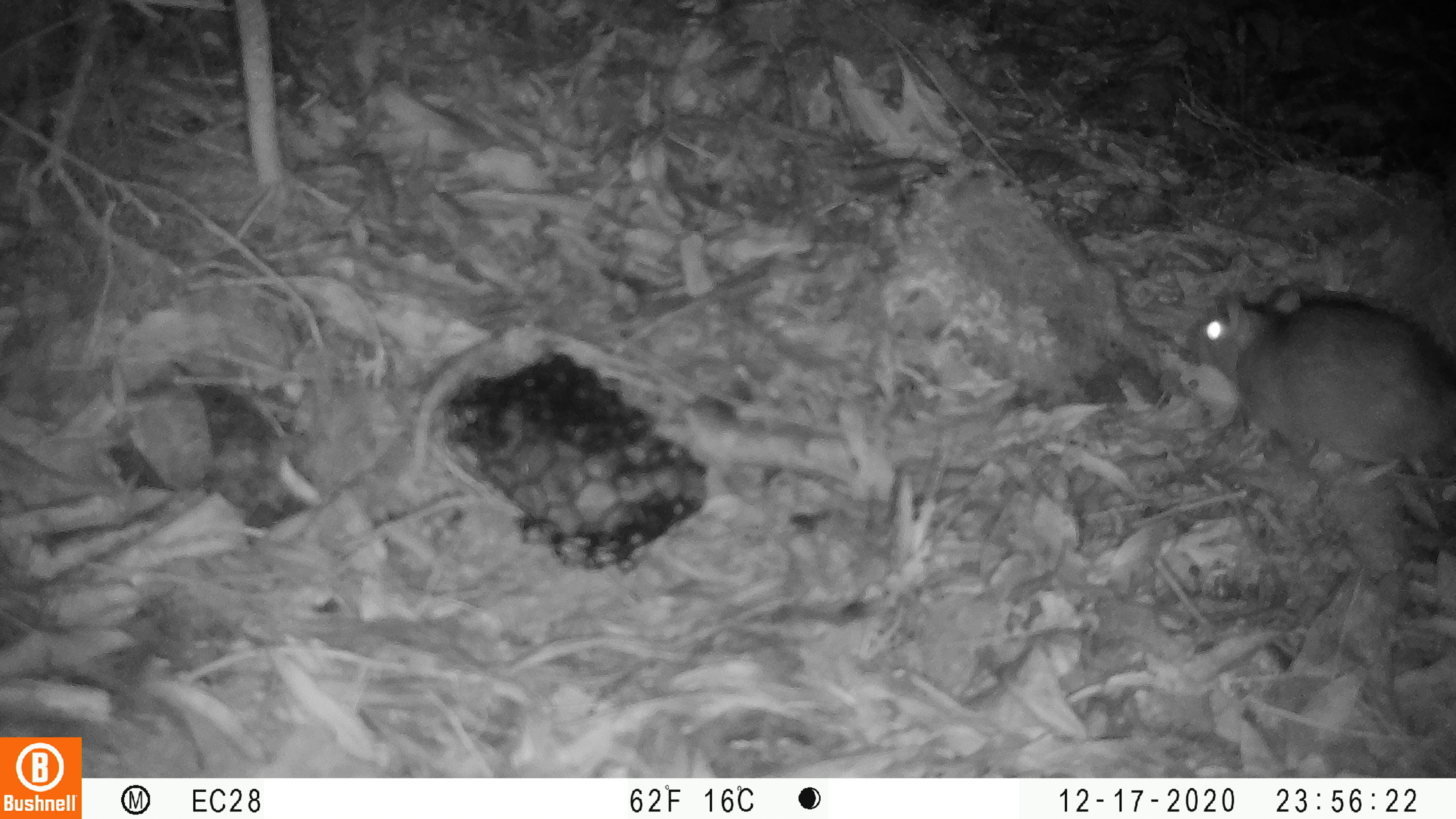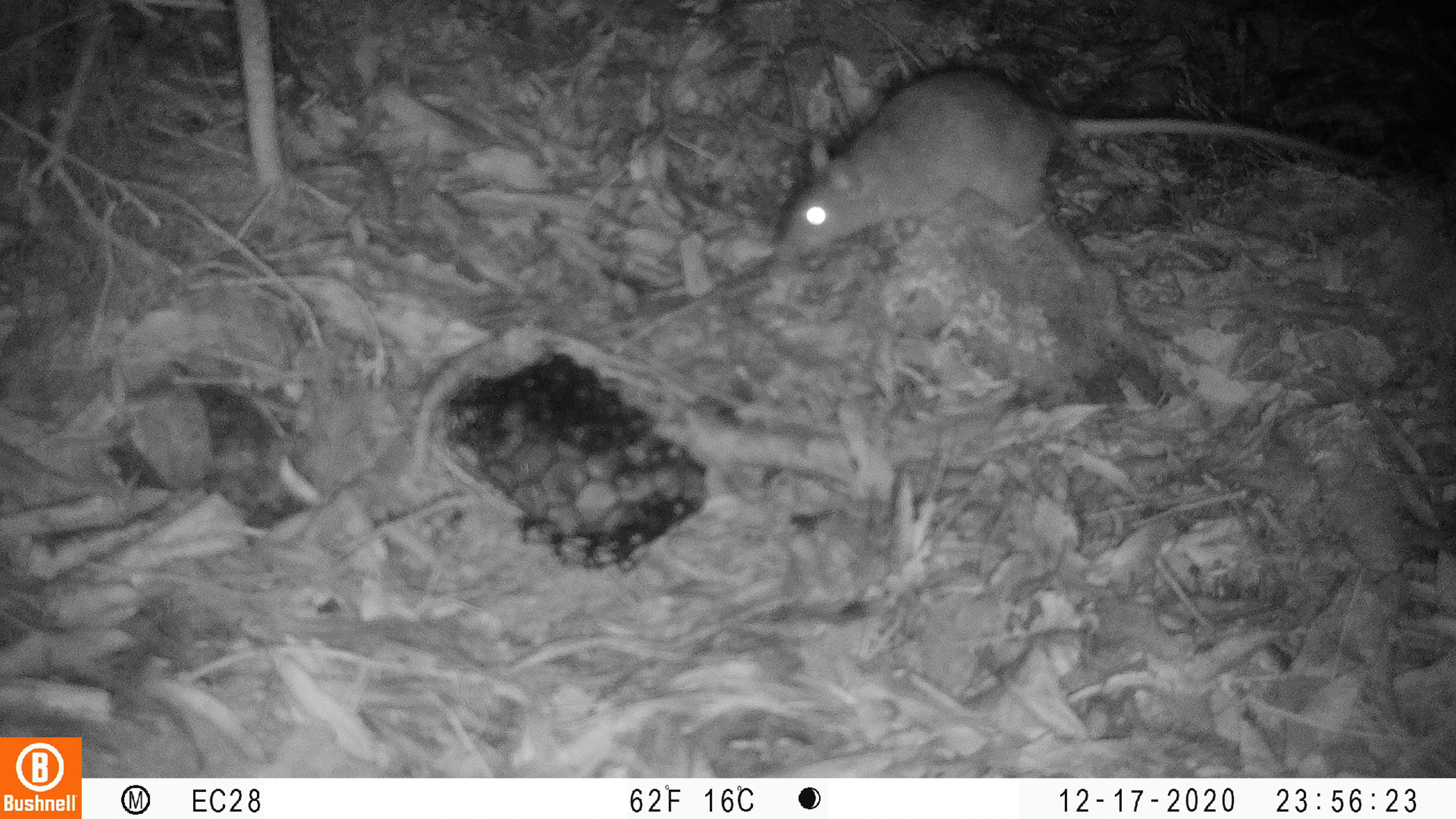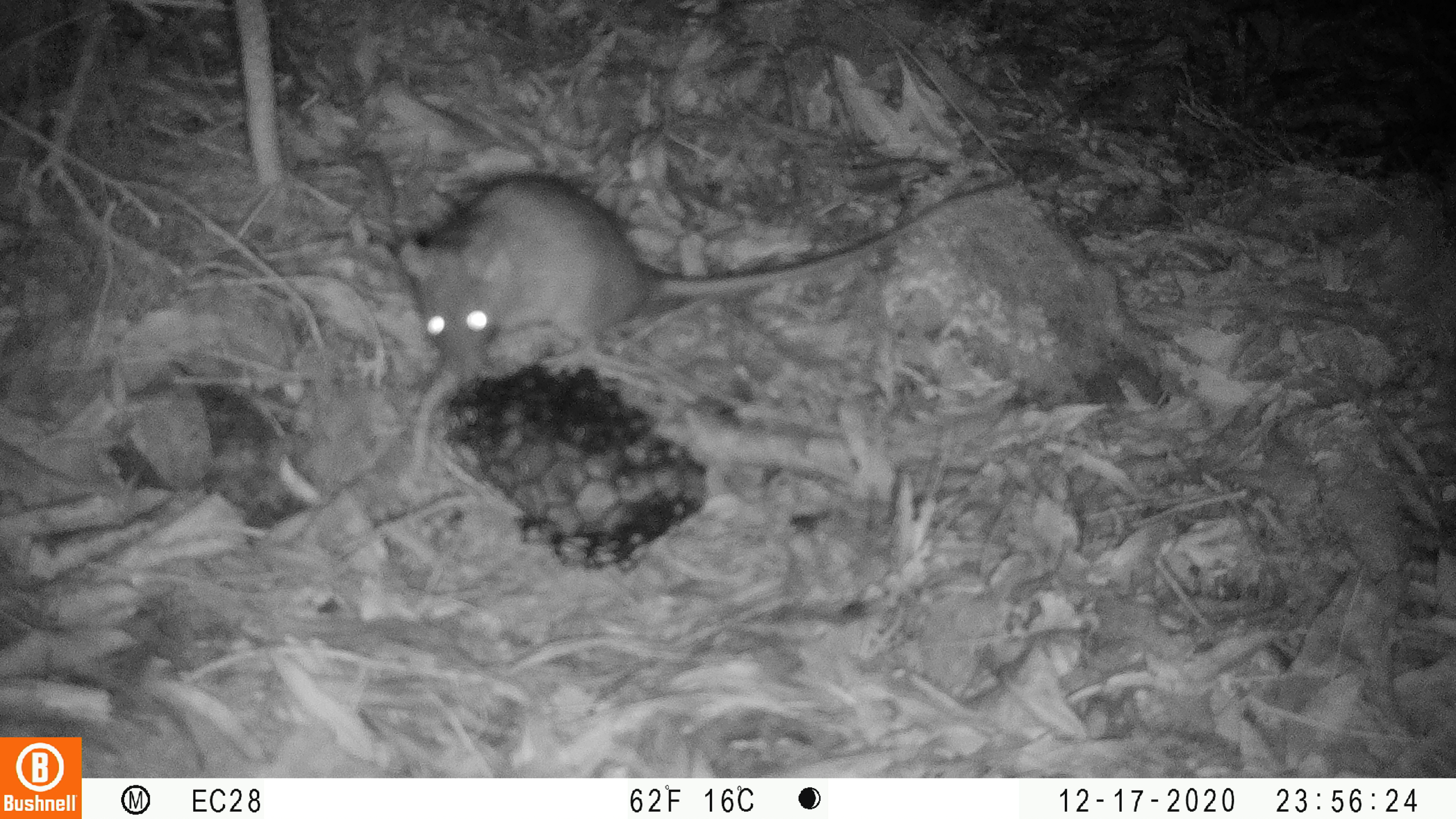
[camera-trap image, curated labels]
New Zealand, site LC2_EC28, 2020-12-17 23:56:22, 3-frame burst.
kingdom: Animalia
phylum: Chordata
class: Mammalia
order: Rodentia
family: Muridae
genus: Rattus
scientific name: Rattus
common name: rat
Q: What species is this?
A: Rat (Rattus).